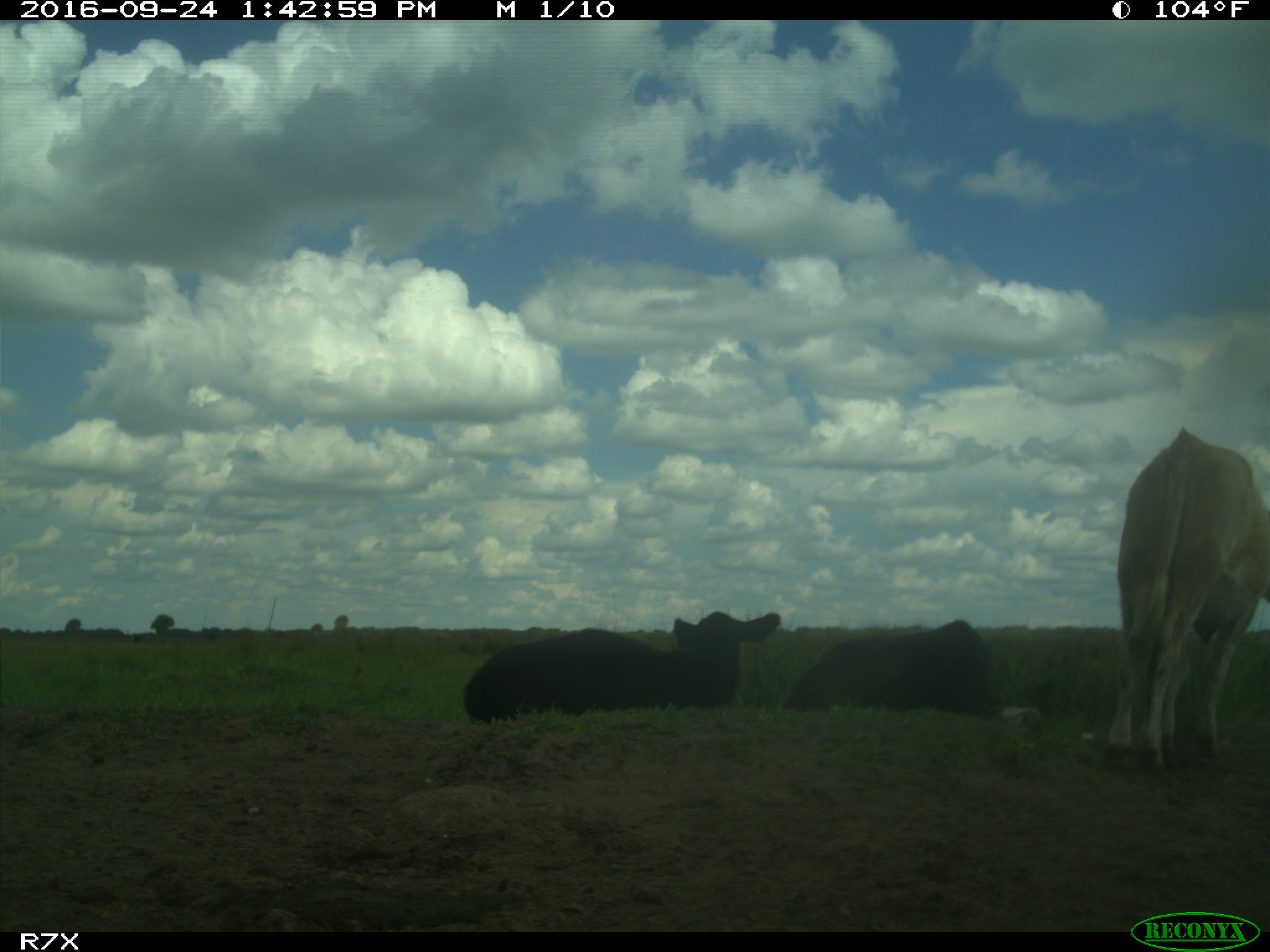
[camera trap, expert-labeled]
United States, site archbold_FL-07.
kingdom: Animalia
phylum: Chordata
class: Mammalia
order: Artiodactyla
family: Bovidae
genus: Bos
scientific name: Bos taurus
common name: domestic cow